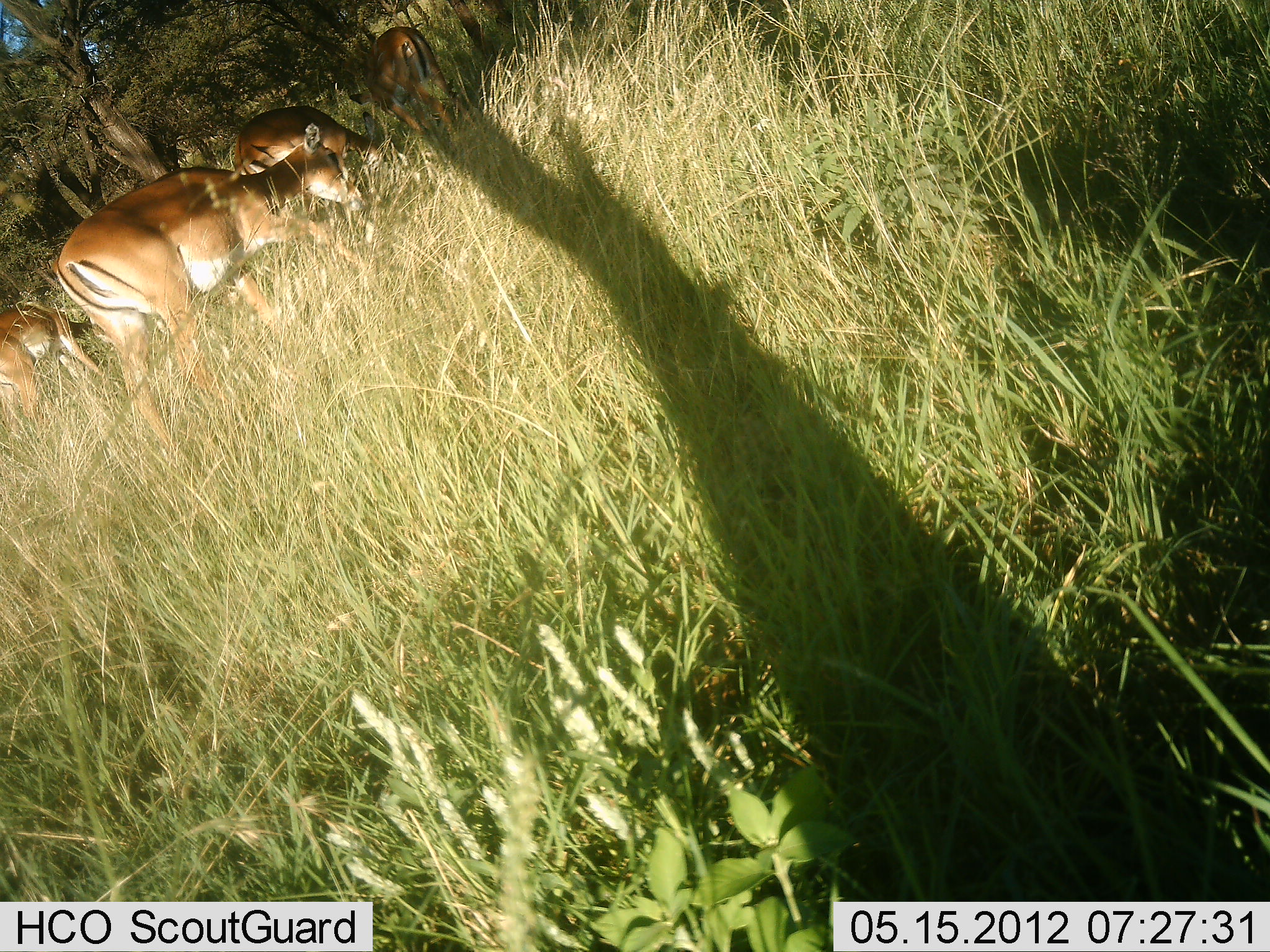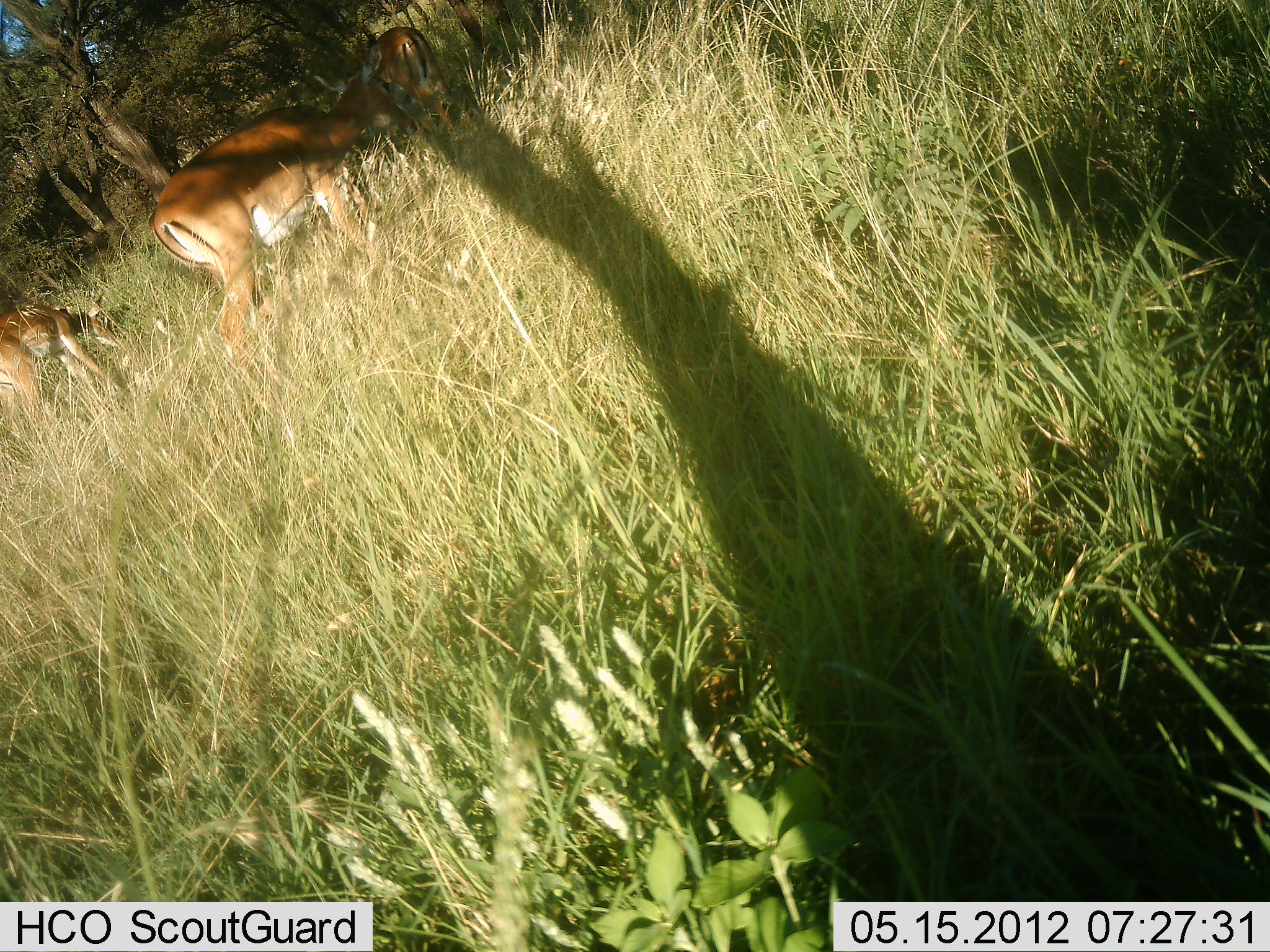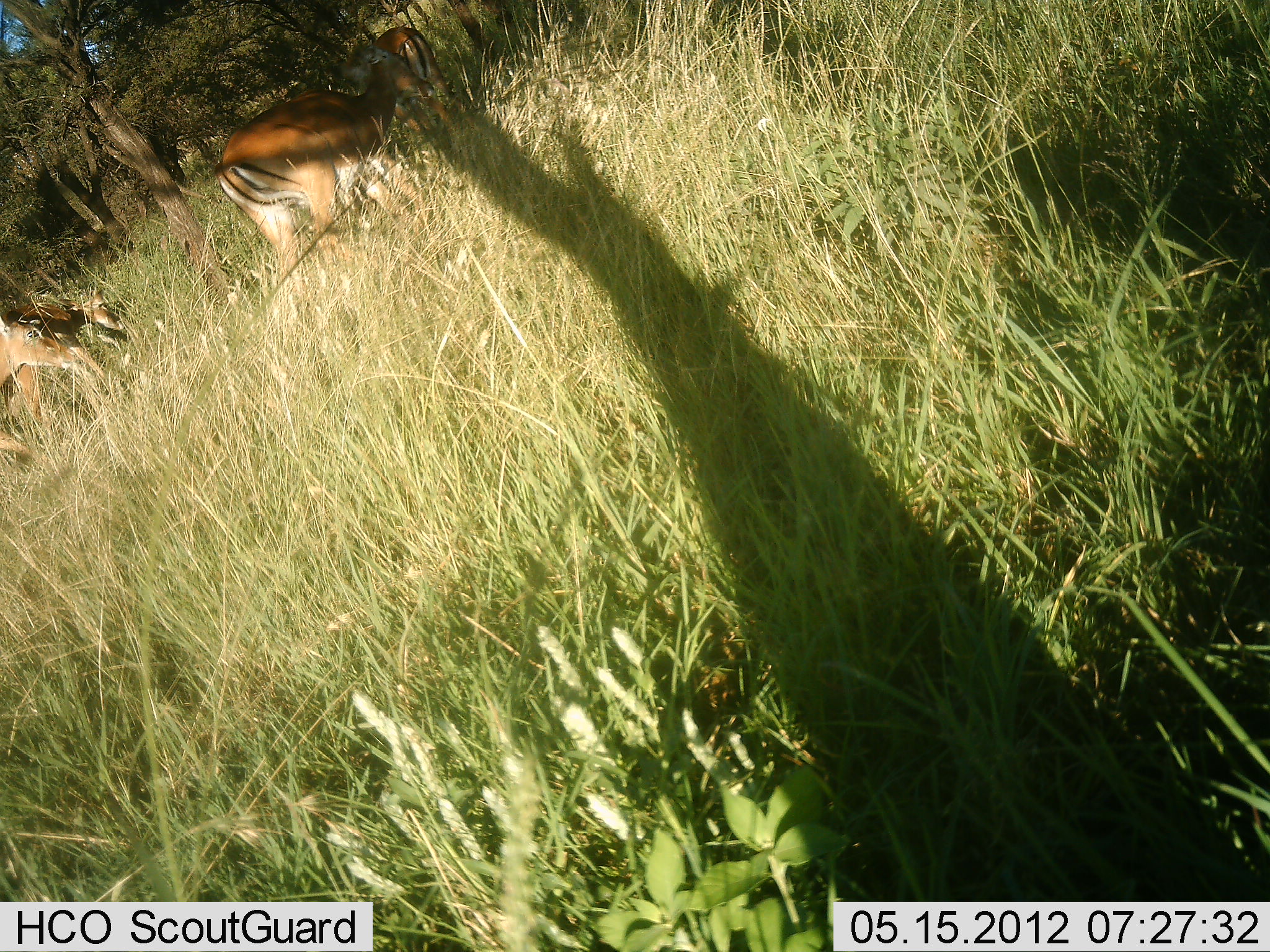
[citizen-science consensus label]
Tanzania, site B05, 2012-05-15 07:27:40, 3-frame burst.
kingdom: Animalia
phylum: Chordata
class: Mammalia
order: Artiodactyla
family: Bovidae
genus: Aepyceros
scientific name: Aepyceros melampus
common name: impala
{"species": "impala (Aepyceros melampus)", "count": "4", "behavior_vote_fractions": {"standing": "13%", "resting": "0%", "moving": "33%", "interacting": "0%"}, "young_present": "7%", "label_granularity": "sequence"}